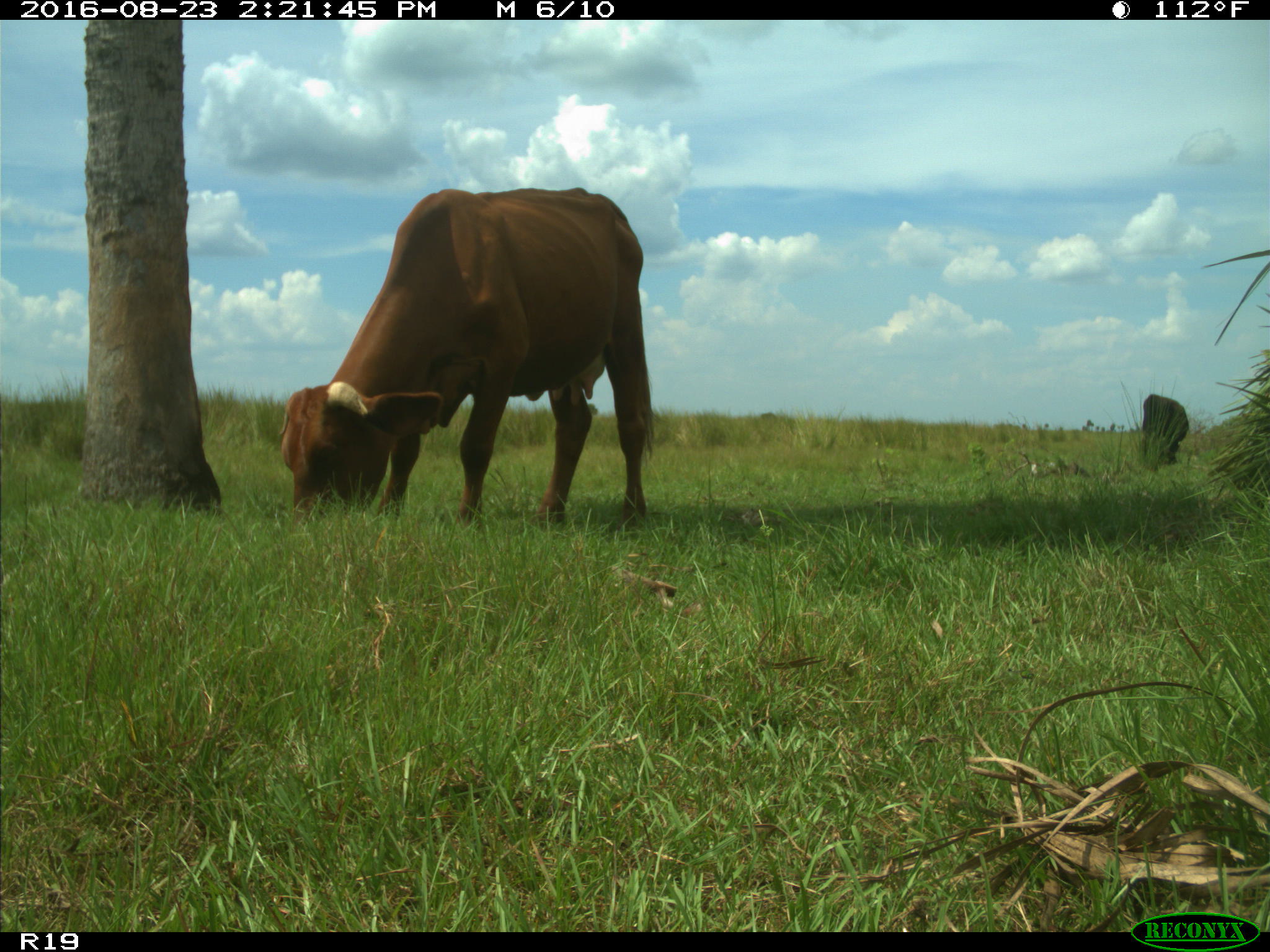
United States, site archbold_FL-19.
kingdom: Animalia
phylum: Chordata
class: Mammalia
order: Artiodactyla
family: Bovidae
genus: Bos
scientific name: Bos taurus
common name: domestic cow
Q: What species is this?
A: Bos taurus (domestic cow).